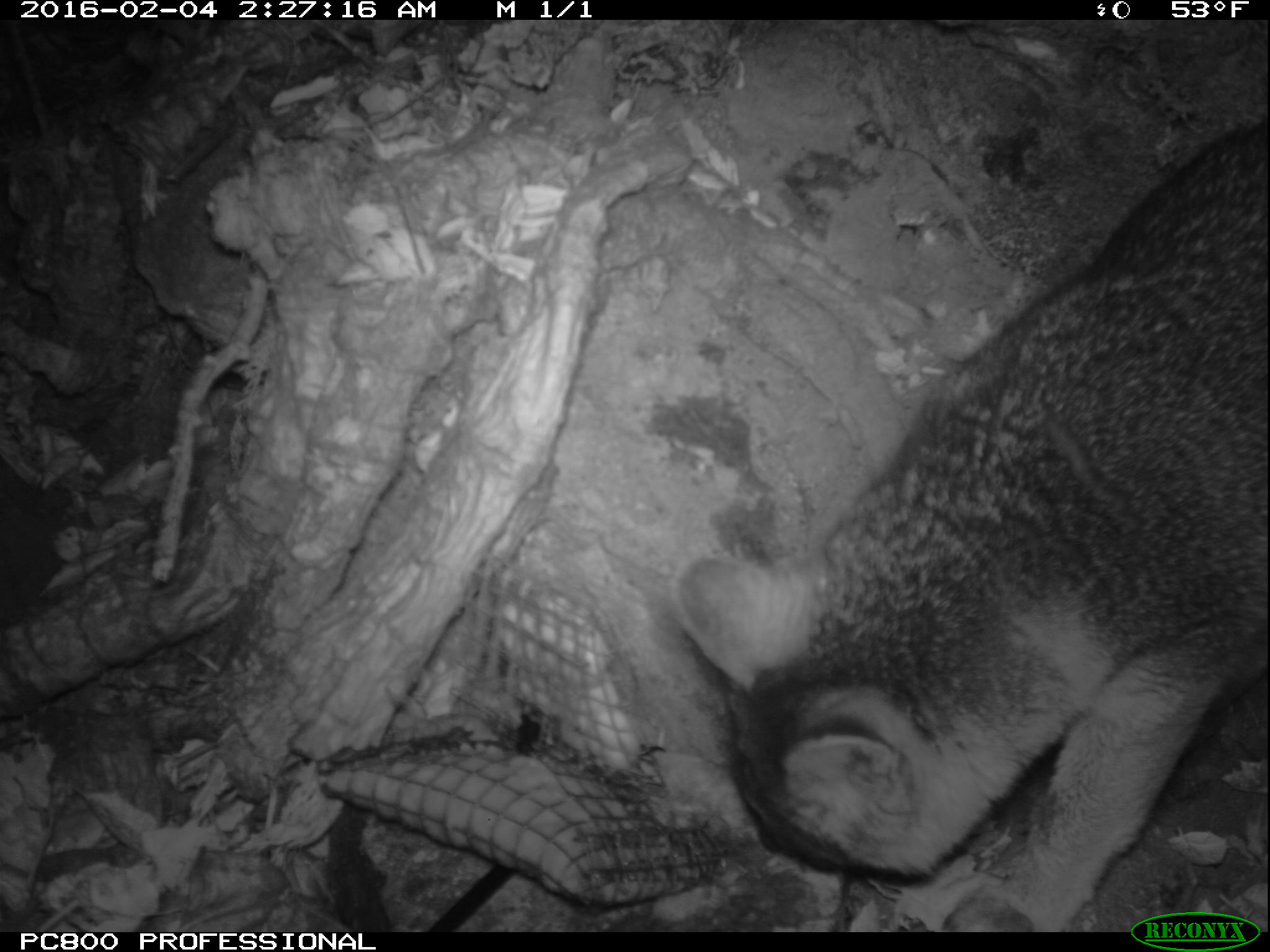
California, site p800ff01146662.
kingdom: Animalia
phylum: Chordata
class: Mammalia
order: Carnivora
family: Canidae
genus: Urocyon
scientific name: Urocyon littoralis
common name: island fox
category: fox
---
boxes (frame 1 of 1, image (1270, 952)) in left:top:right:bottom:
fox: 670:117:1269:932